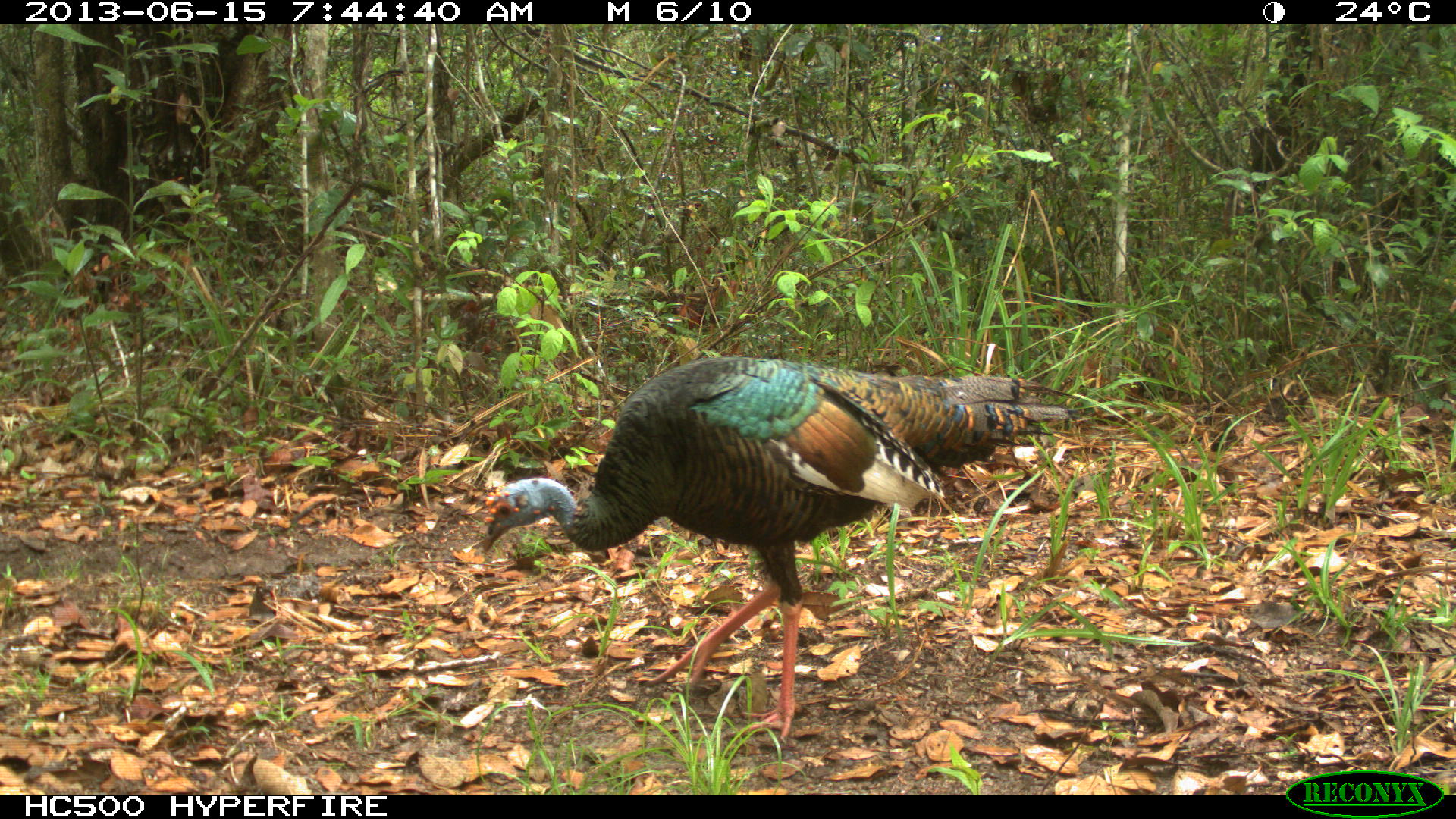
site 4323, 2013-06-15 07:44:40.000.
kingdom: Animalia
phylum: Chordata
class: Aves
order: Galliformes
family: Phasianidae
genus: Meleagris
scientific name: Meleagris ocellata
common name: ocellated turkey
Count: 1.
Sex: male.